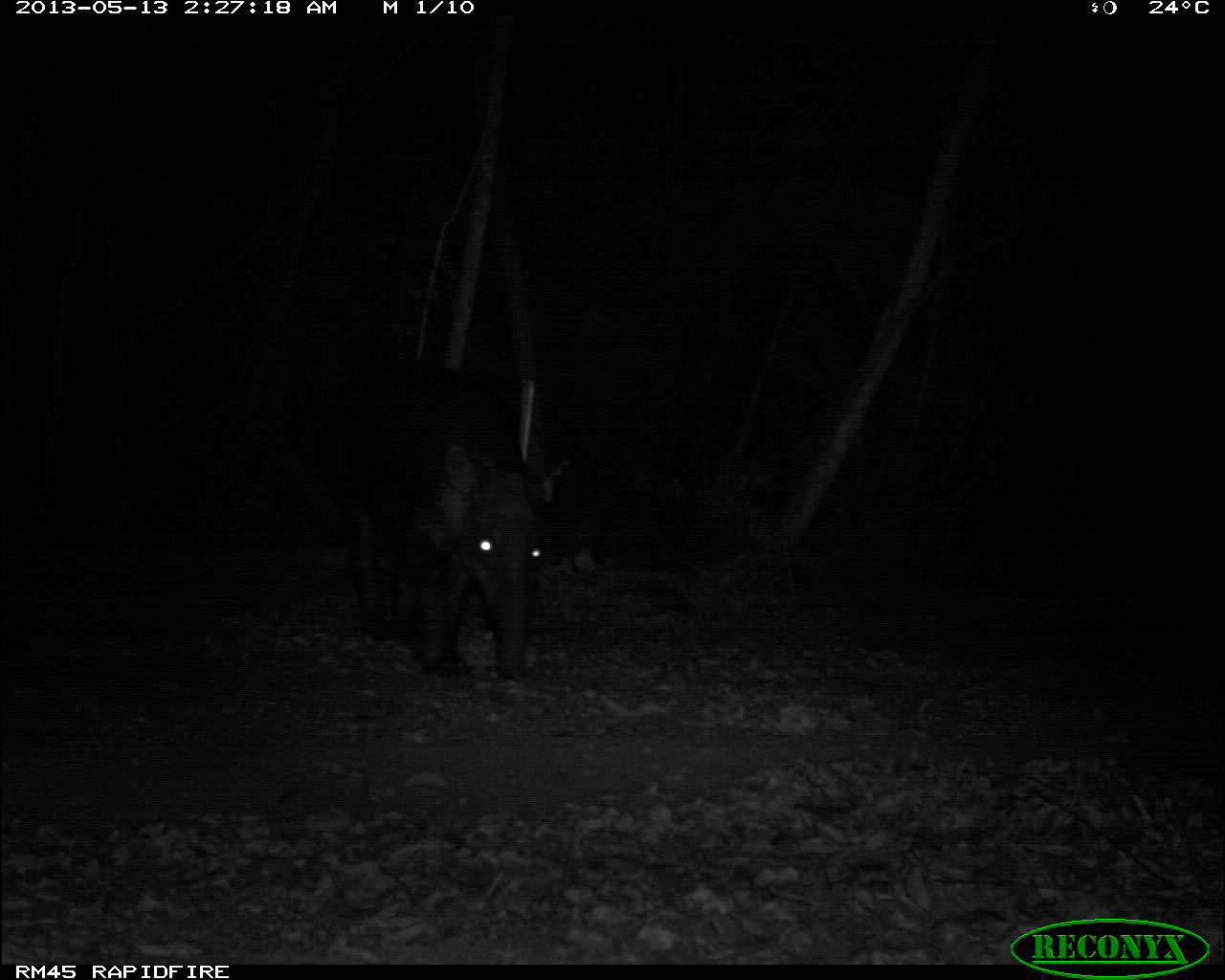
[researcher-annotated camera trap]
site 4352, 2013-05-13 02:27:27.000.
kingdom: Animalia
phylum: Chordata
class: Mammalia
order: Perissodactyla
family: Tapiridae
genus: Tapirus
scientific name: Tapirus bairdii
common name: baird's tapir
Tapirus bairdii (baird's tapir), count 1.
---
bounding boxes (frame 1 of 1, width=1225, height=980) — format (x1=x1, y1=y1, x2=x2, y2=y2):
tapirus bairdii: (x1=303, y1=355, x2=572, y2=682)